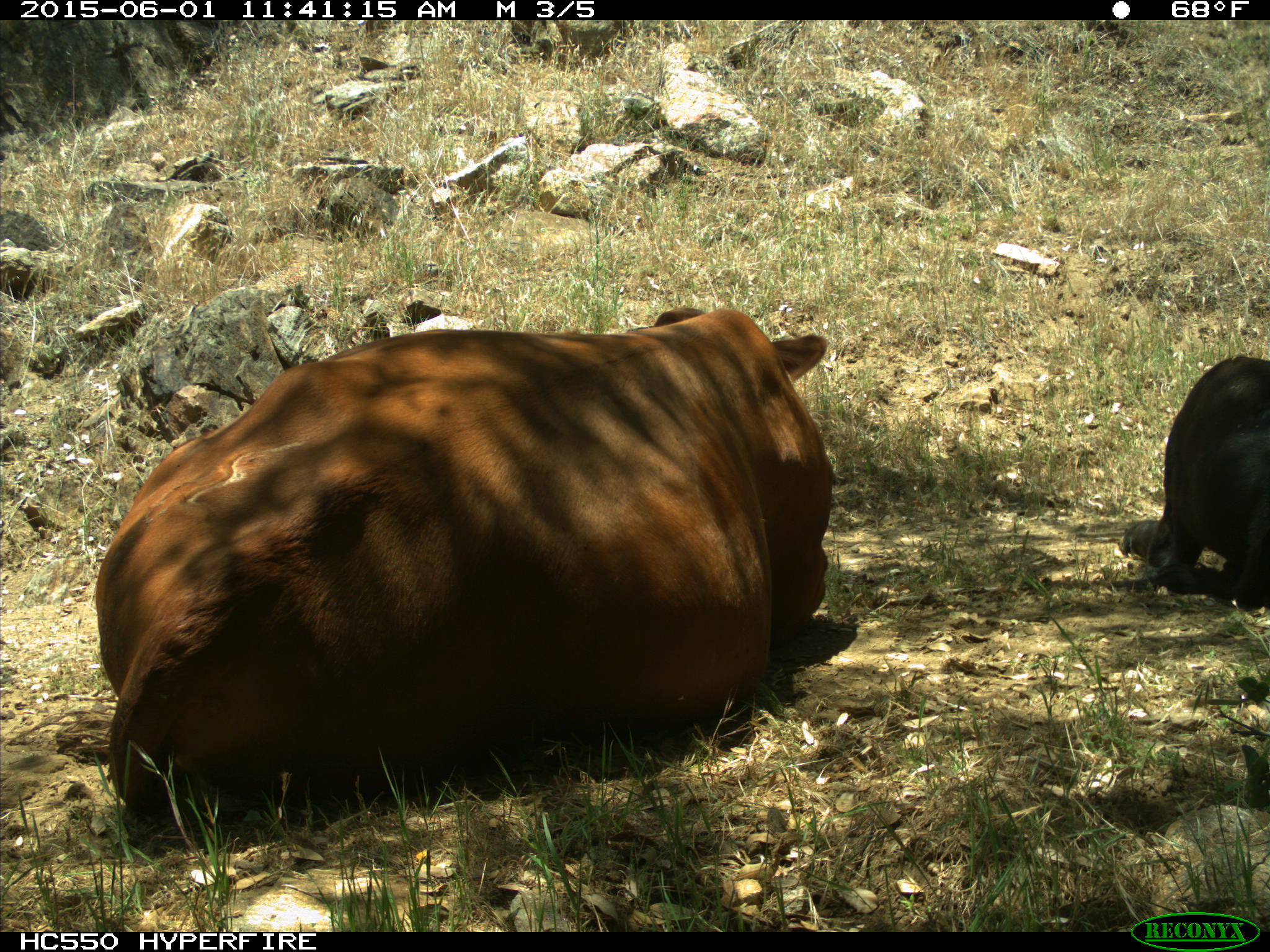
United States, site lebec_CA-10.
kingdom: Animalia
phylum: Chordata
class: Mammalia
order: Artiodactyla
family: Bovidae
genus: Bos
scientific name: Bos taurus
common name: domestic cow